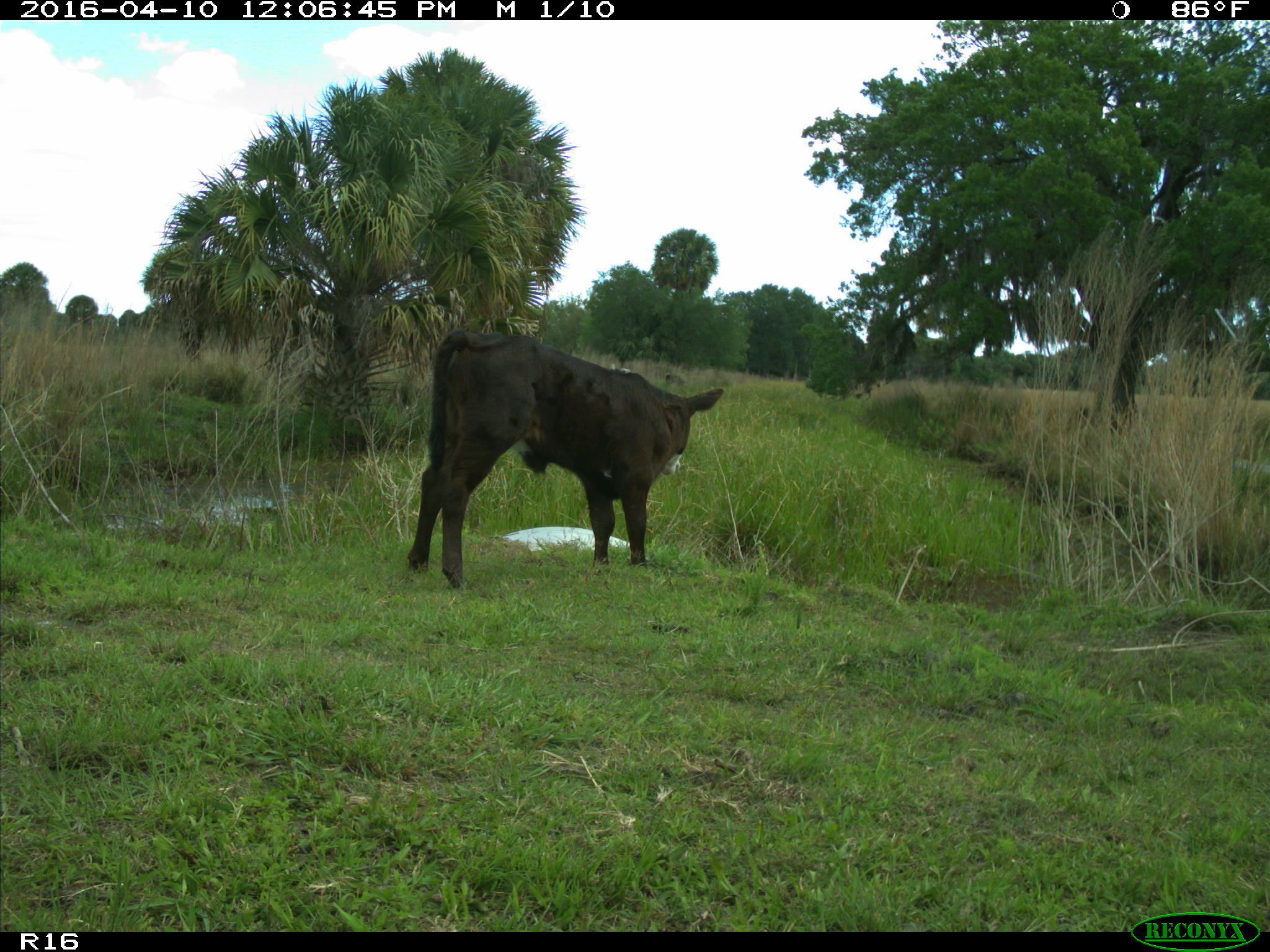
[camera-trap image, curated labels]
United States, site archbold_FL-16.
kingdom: Animalia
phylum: Chordata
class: Mammalia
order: Artiodactyla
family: Bovidae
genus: Bos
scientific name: Bos taurus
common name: domestic cow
Bos taurus (domestic cow).